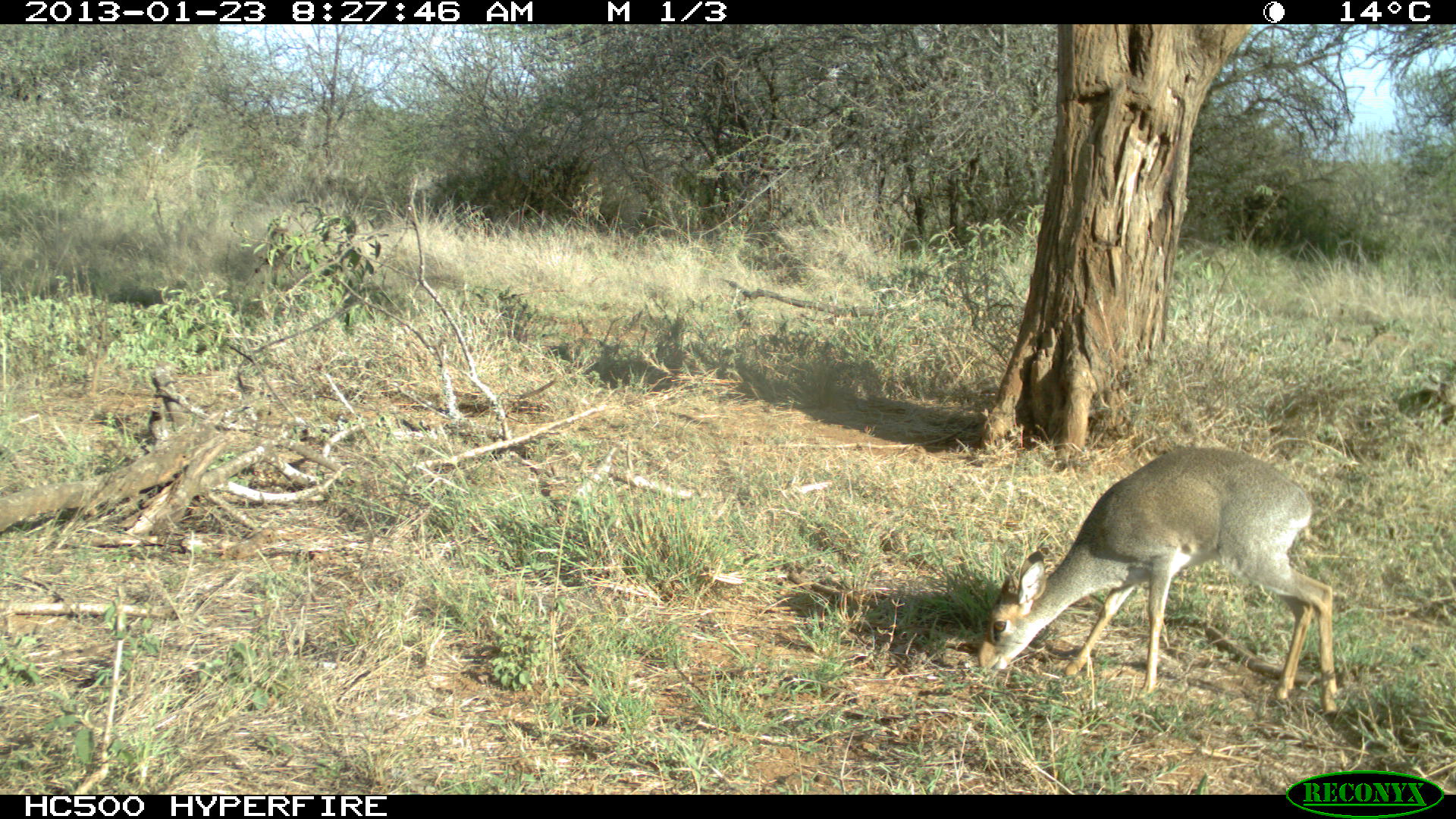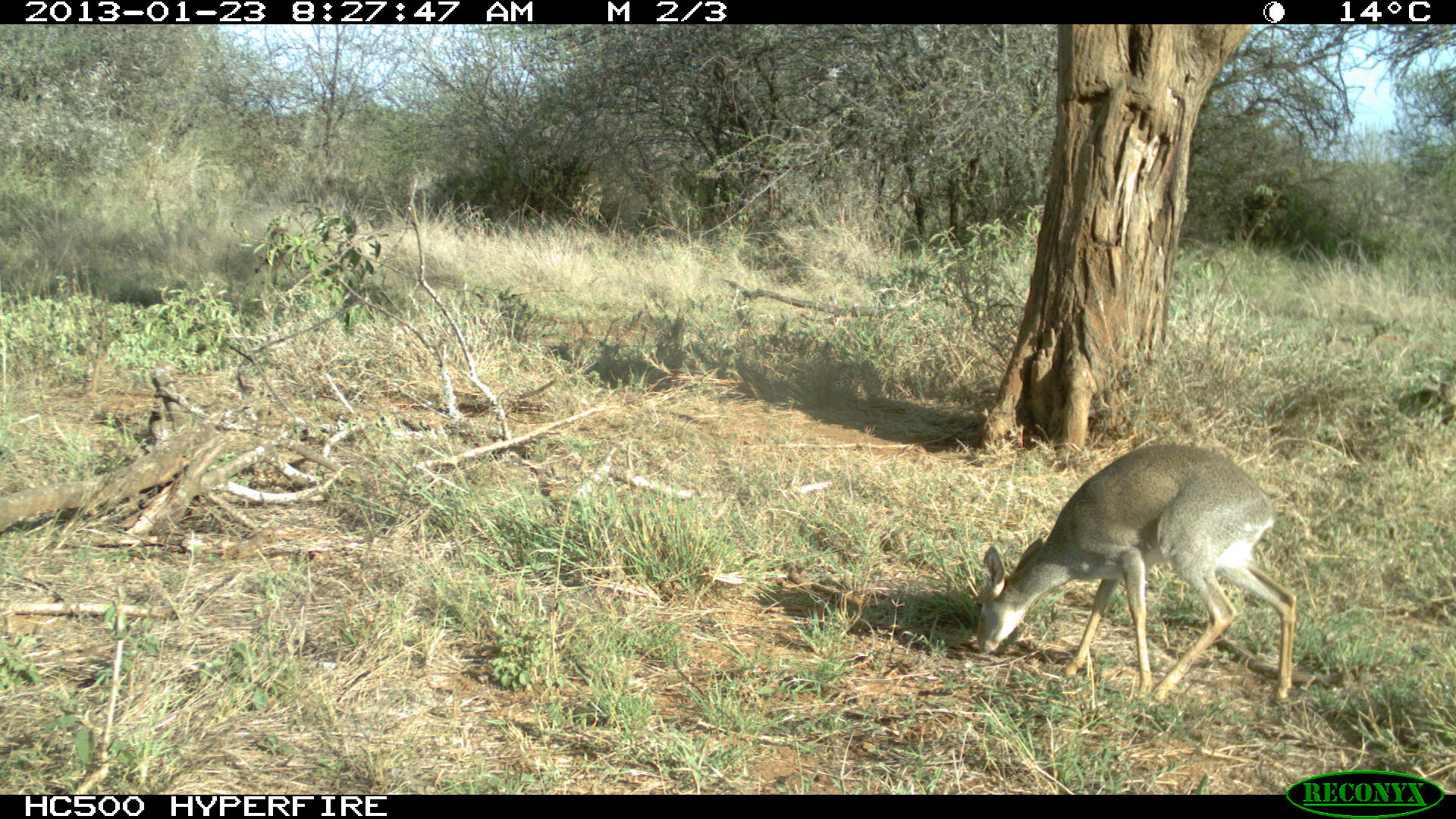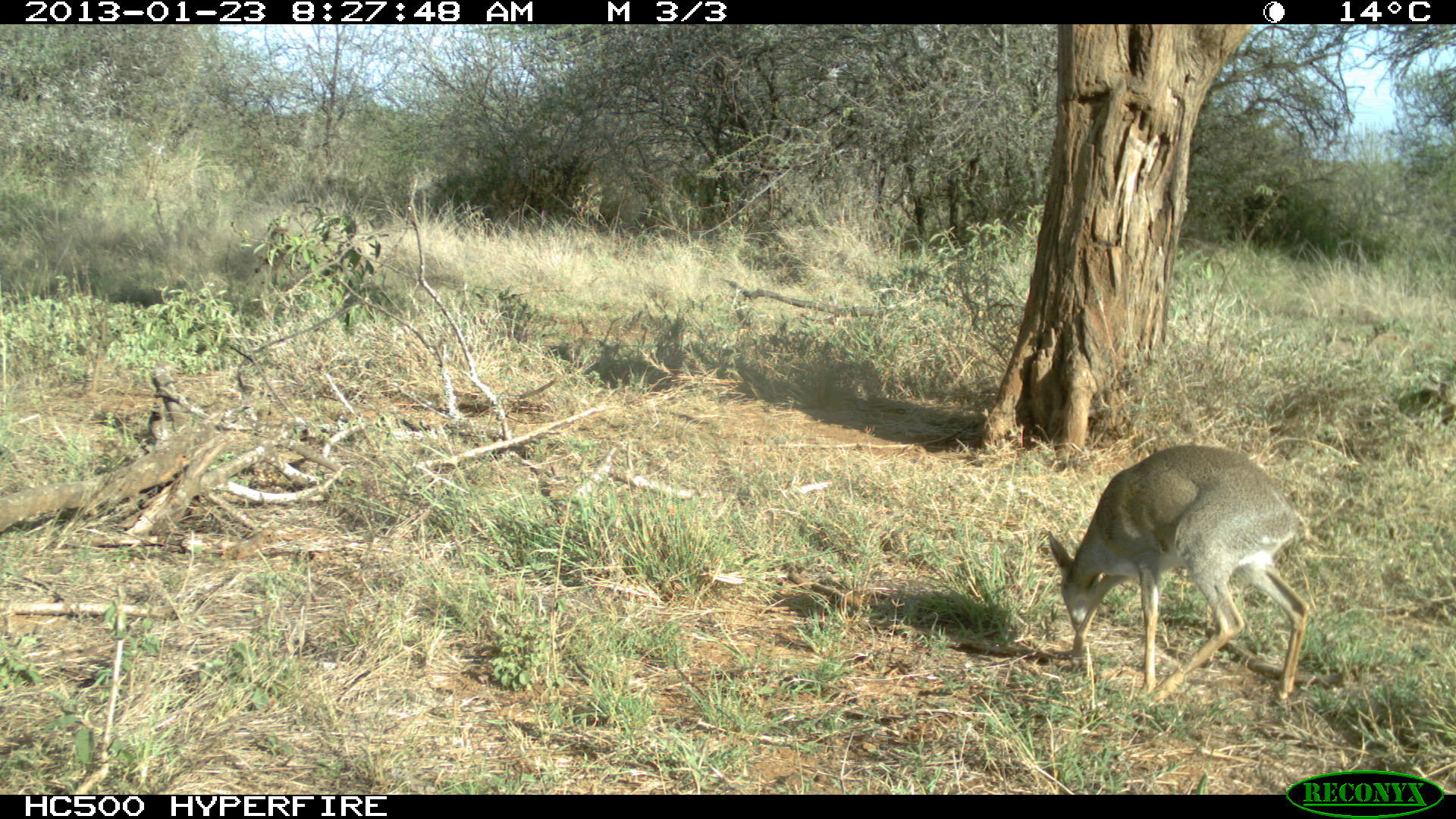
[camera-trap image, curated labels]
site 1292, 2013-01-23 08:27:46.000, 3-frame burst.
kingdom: Animalia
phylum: Chordata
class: Mammalia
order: Artiodactyla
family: Bovidae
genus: Madoqua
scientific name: Madoqua guentheri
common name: günther's dik-dik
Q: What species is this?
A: Madoqua guentheri (günther's dik-dik).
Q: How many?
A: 1.